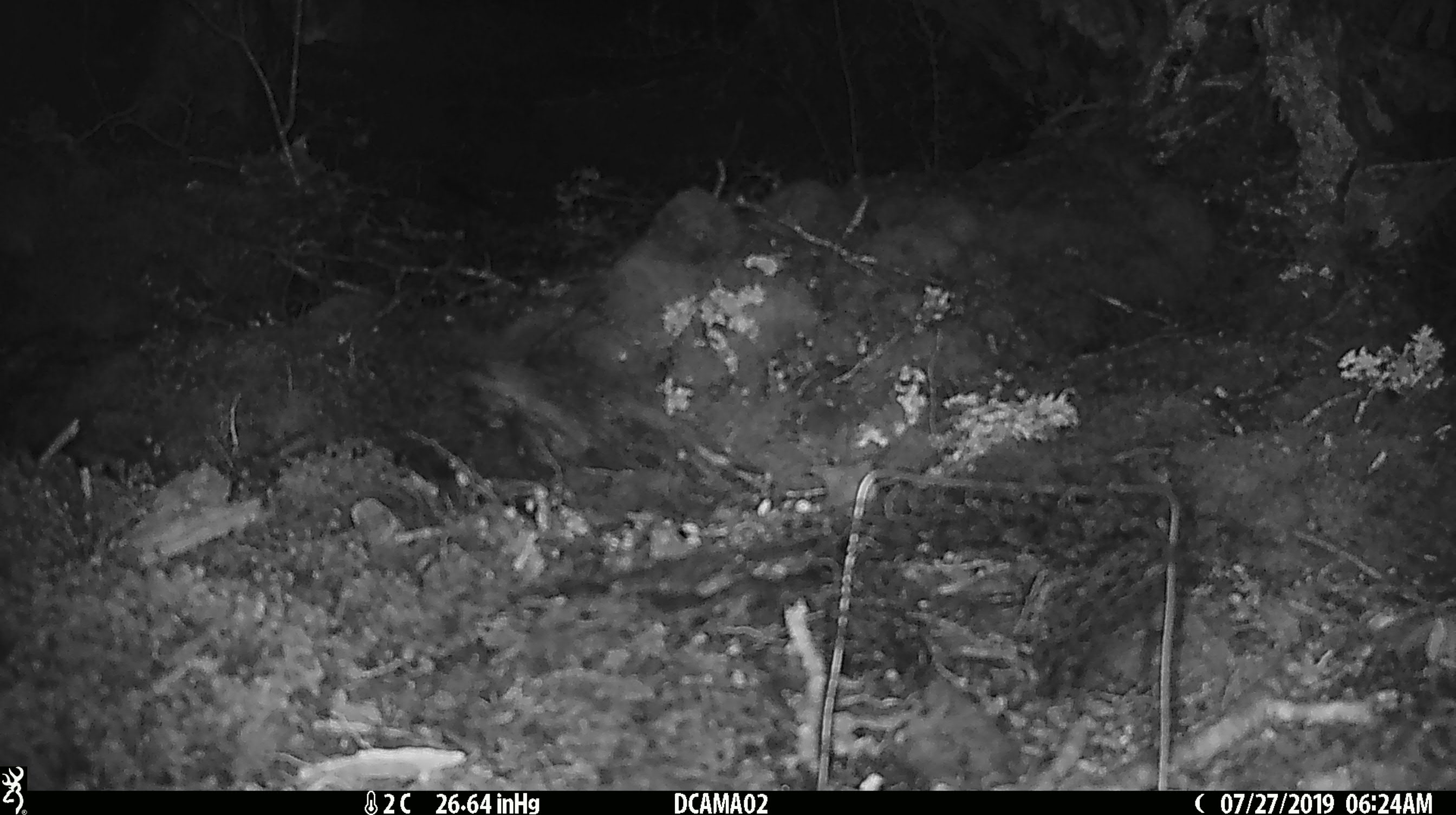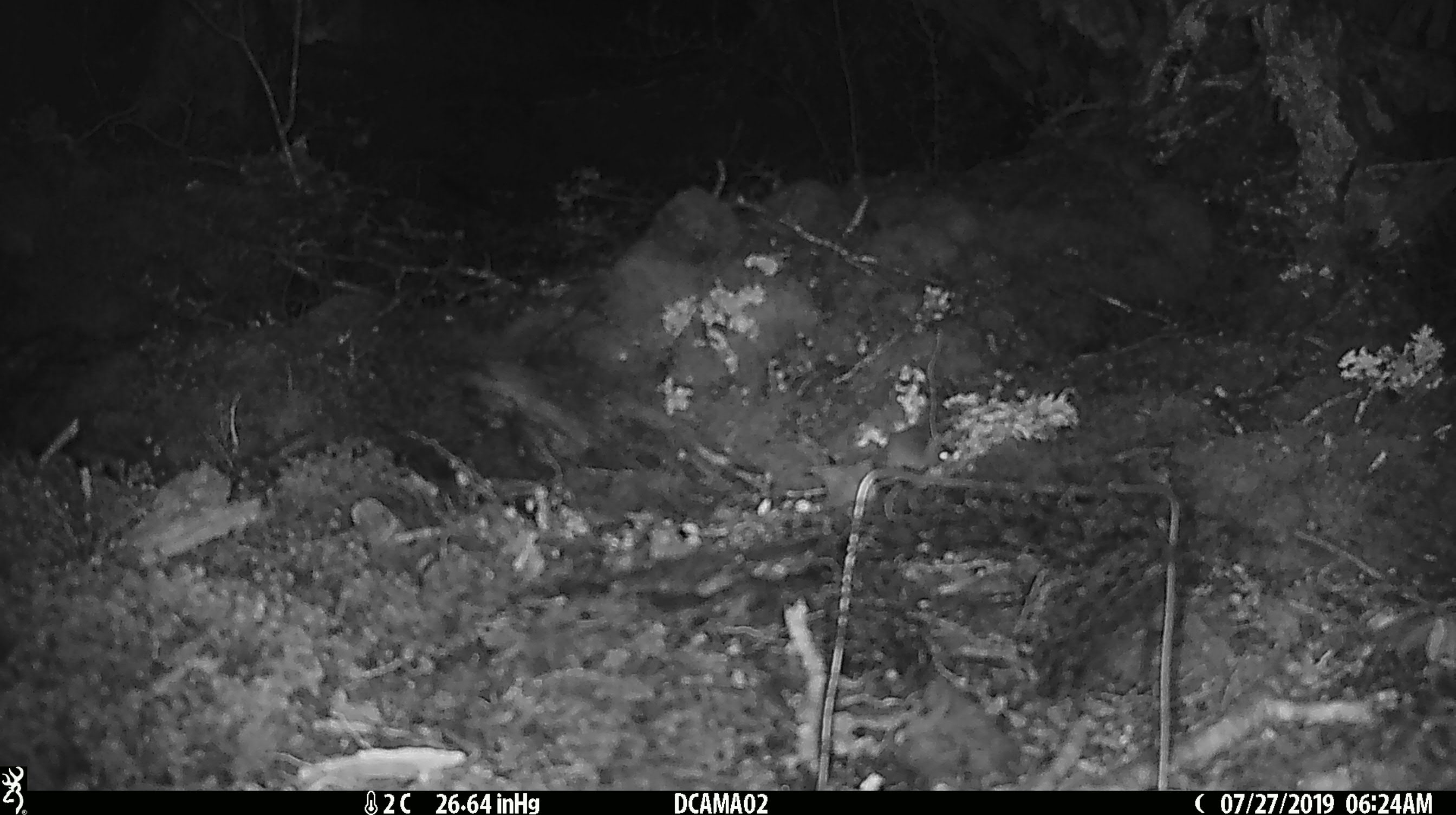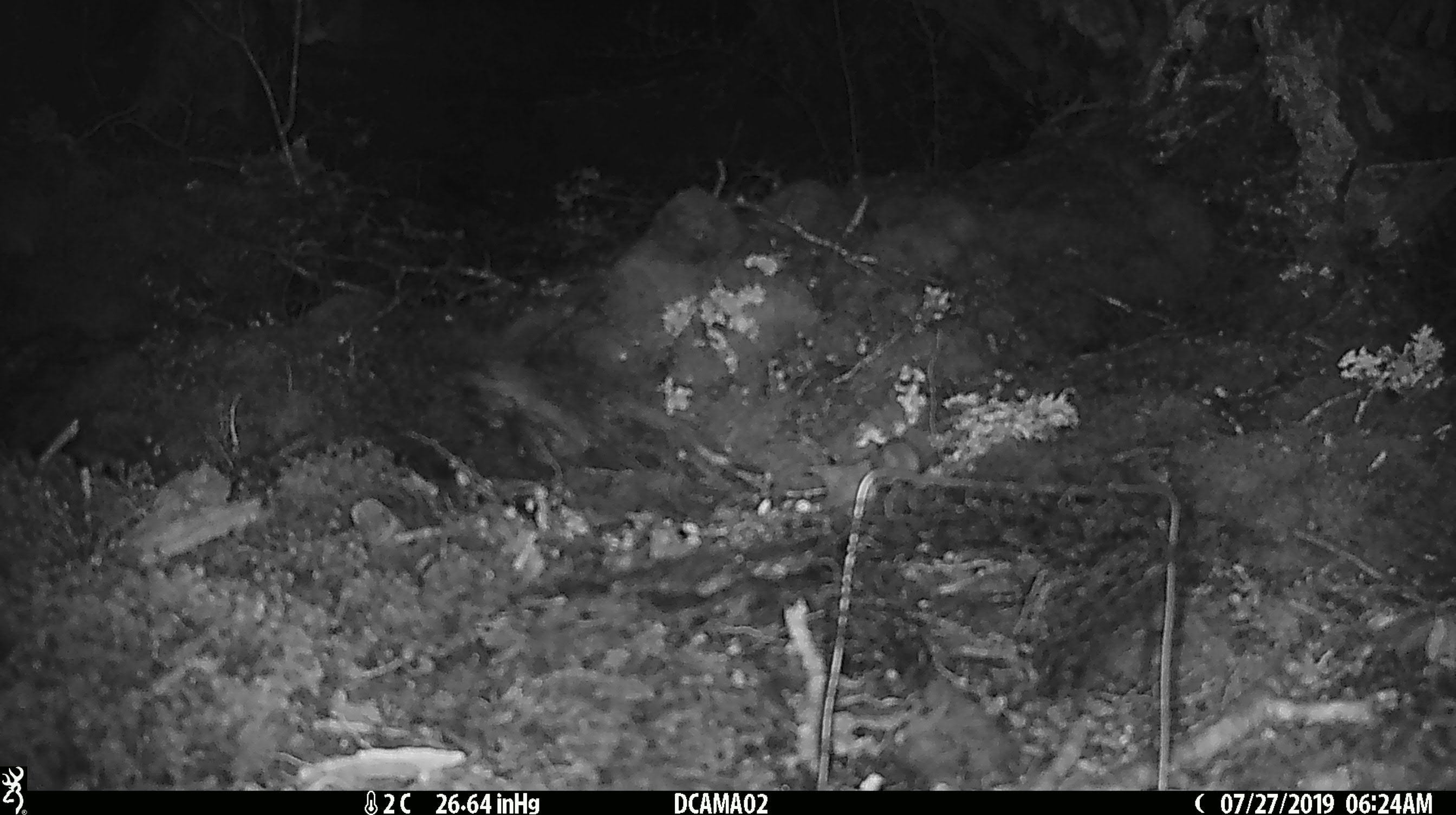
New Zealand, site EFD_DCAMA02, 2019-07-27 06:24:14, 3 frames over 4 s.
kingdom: Animalia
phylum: Chordata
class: Mammalia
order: Rodentia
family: Muridae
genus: Mus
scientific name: Mus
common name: mouse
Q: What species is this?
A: Mouse (Mus).